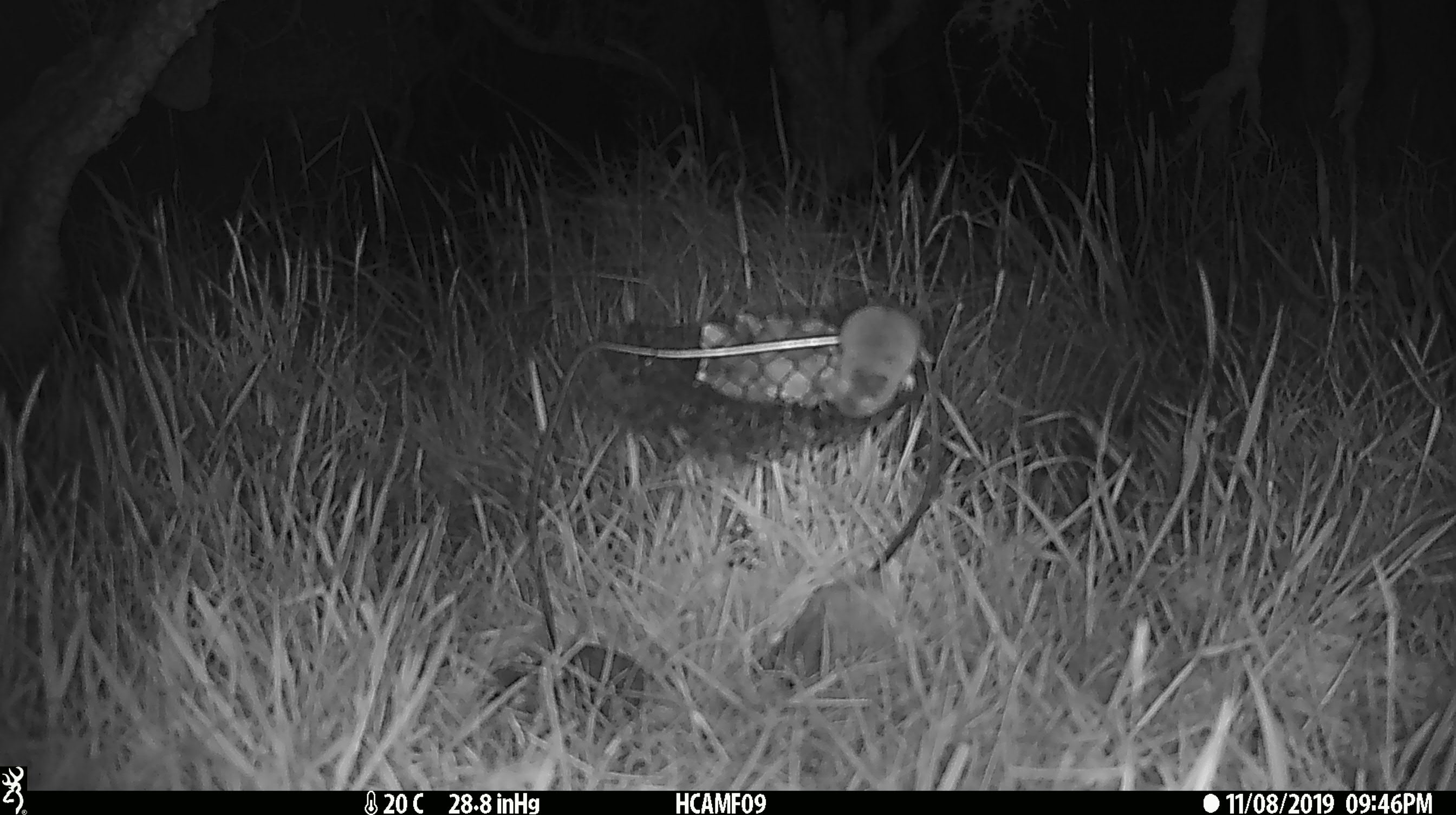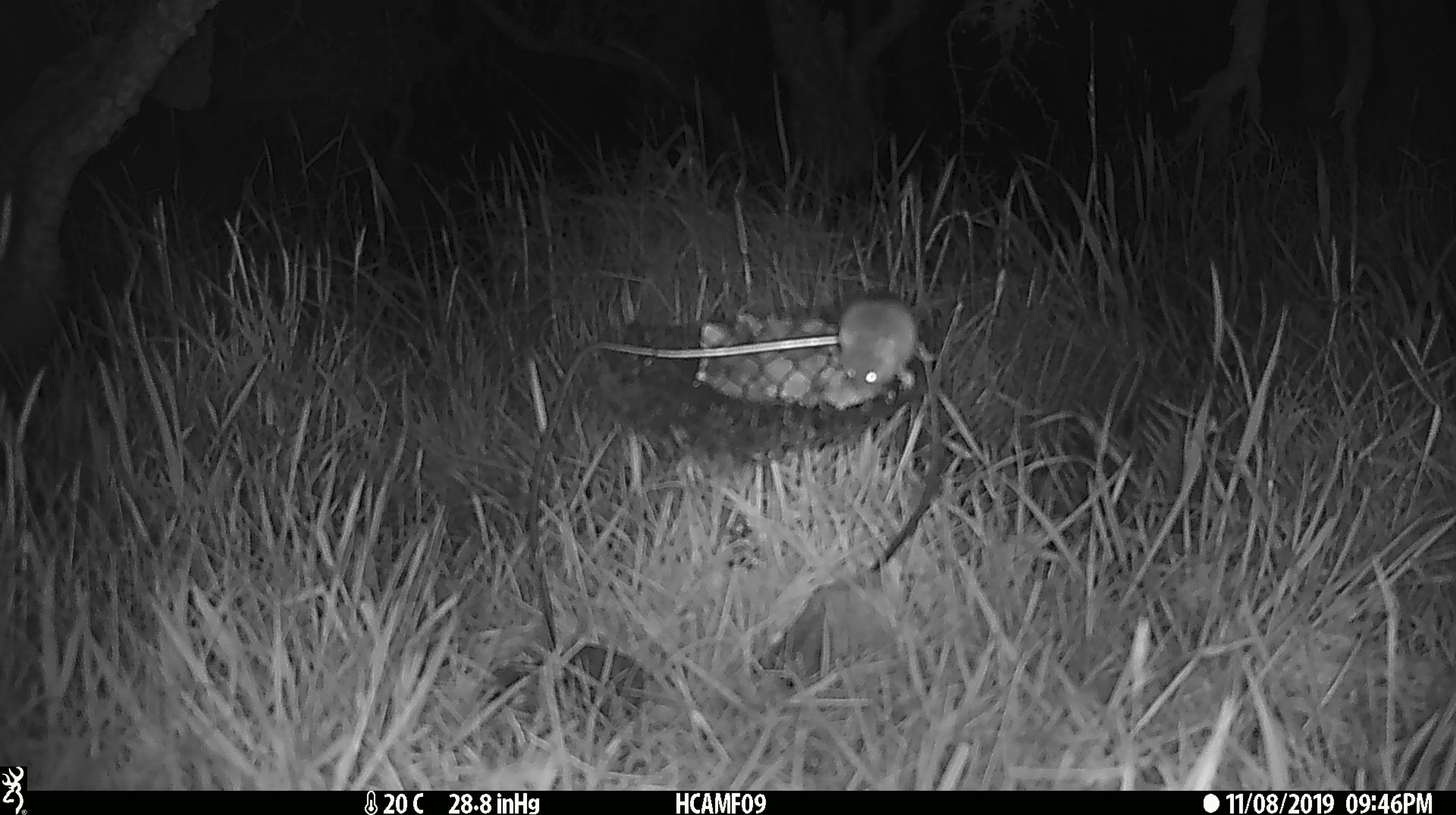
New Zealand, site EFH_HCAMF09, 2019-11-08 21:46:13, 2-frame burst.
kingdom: Animalia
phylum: Chordata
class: Mammalia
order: Rodentia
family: Muridae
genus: Mus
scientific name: Mus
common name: mouse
Mouse (Mus).